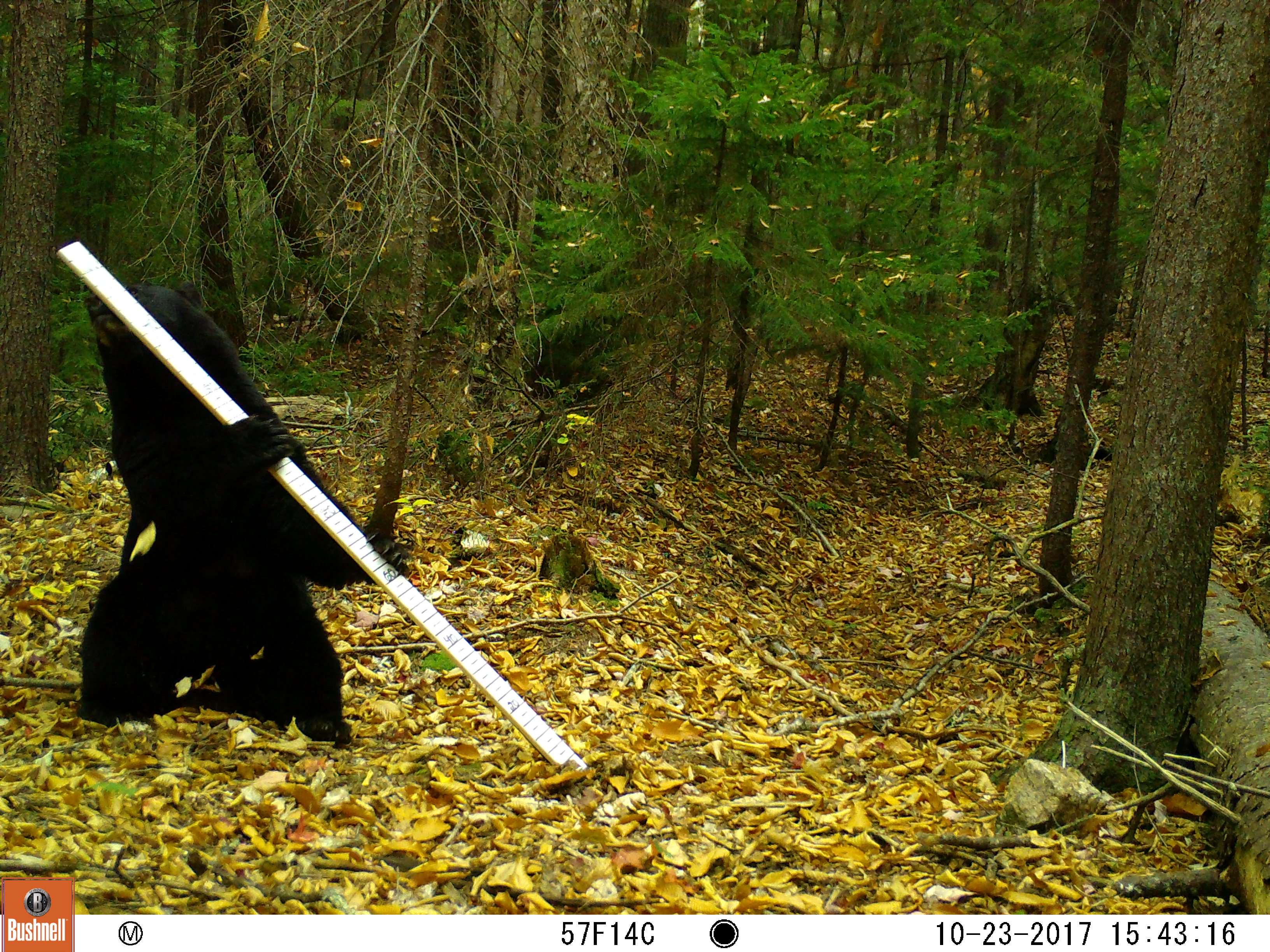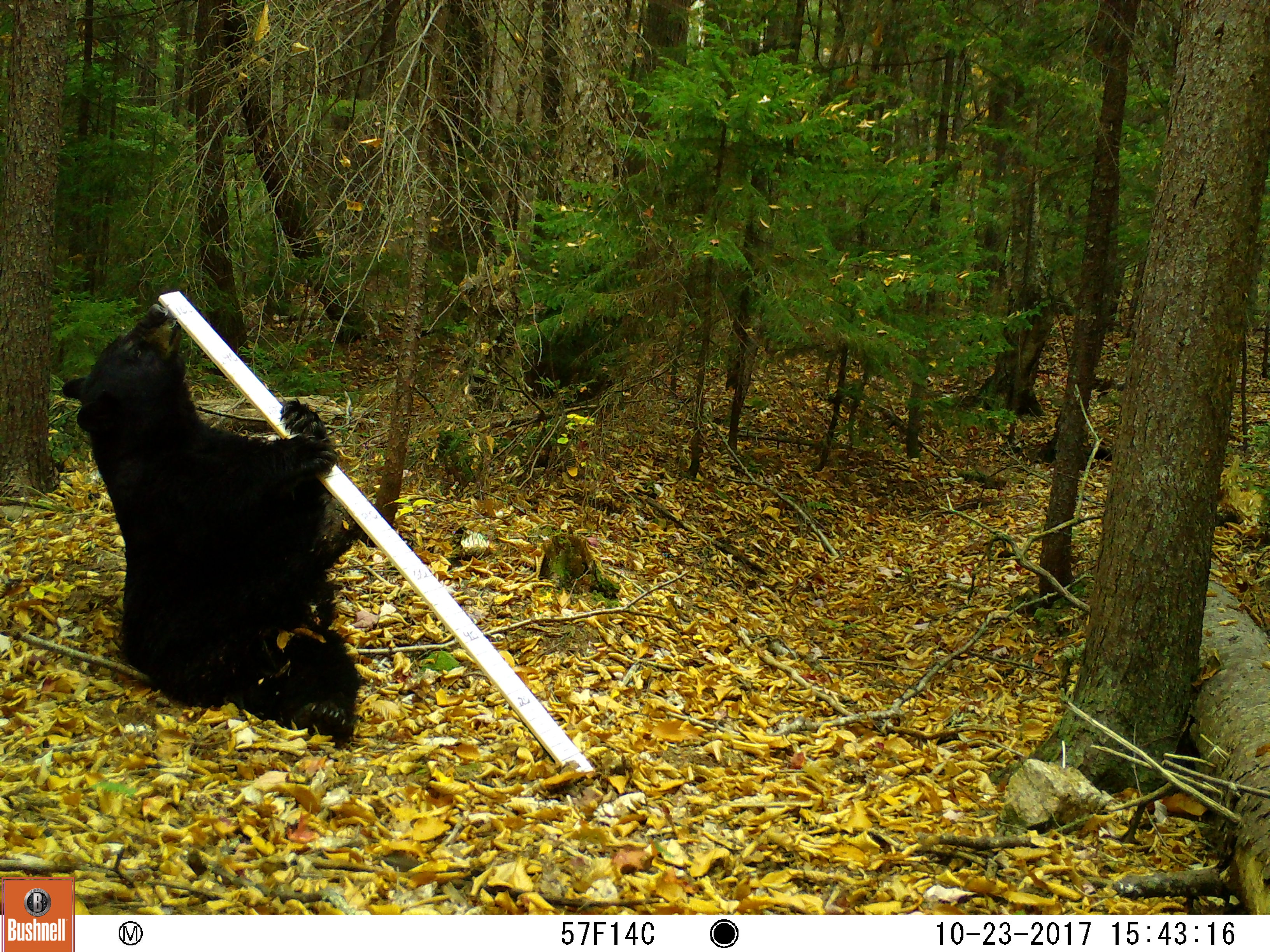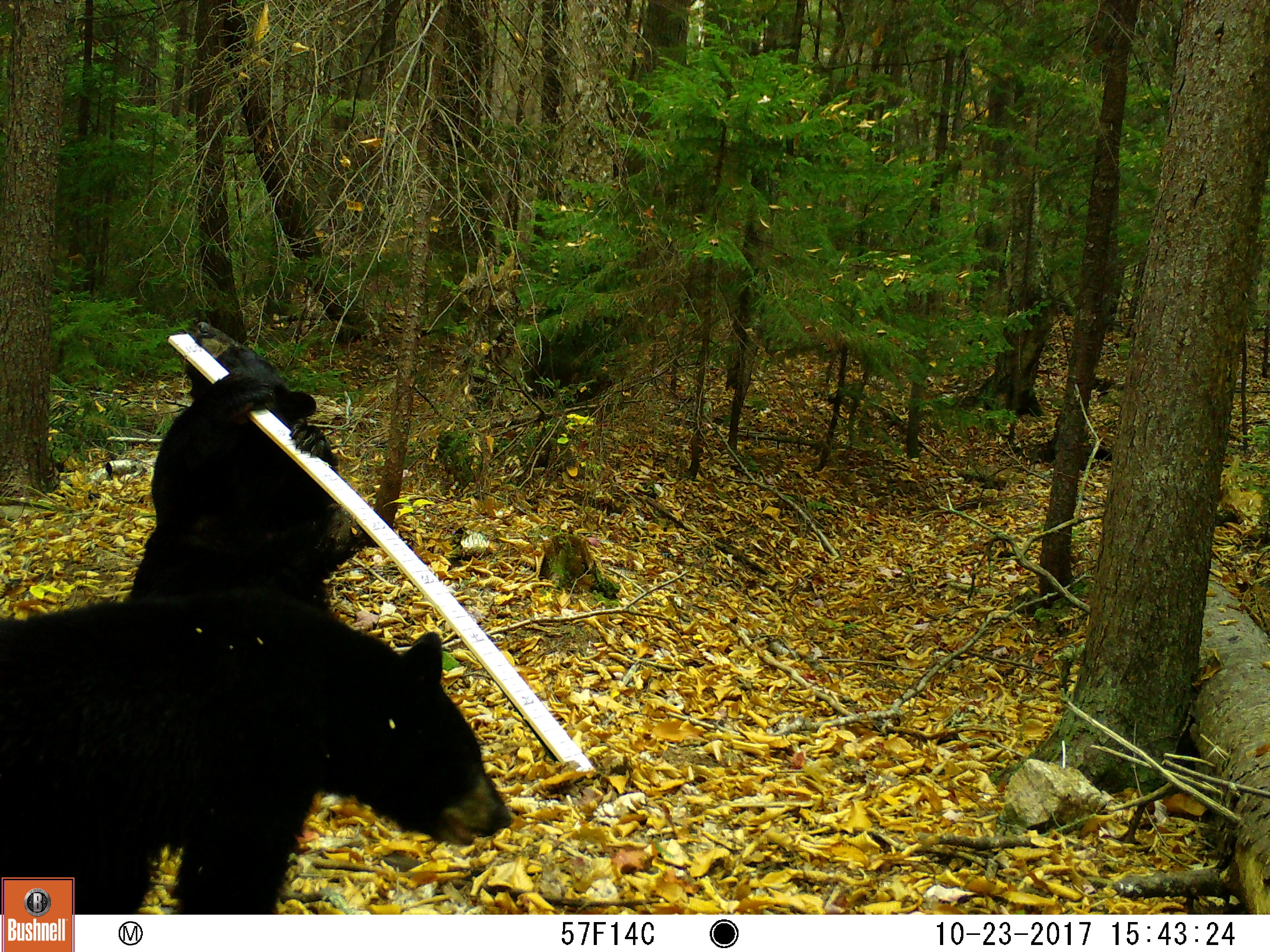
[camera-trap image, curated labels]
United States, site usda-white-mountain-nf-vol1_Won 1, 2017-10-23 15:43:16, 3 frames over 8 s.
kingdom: Animalia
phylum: Chordata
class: Mammalia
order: Carnivora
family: Ursidae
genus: Ursus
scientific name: Ursus americanus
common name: black bear